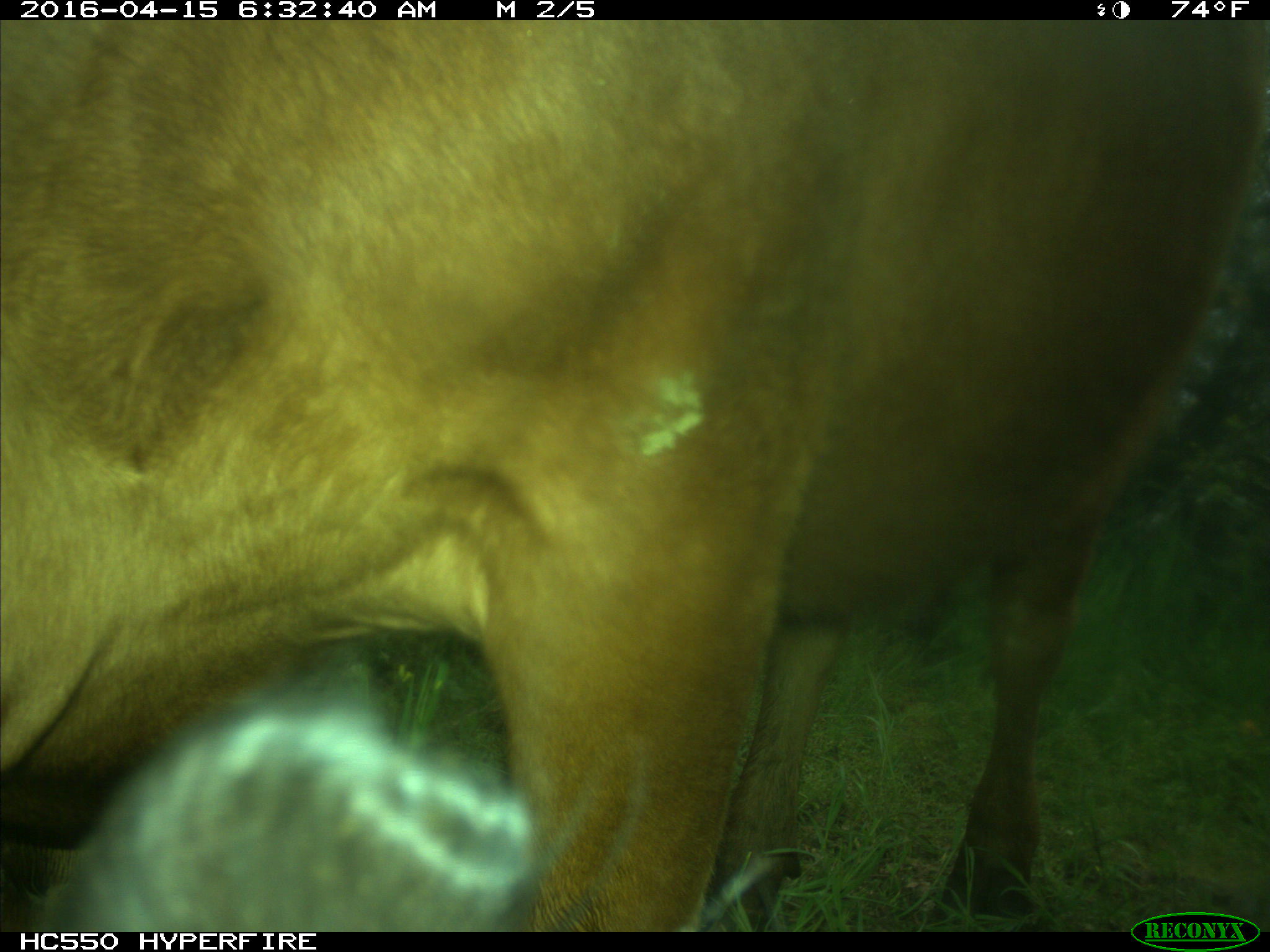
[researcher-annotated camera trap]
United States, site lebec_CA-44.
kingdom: Animalia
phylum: Chordata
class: Mammalia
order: Artiodactyla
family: Bovidae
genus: Bos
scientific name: Bos taurus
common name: domestic cow